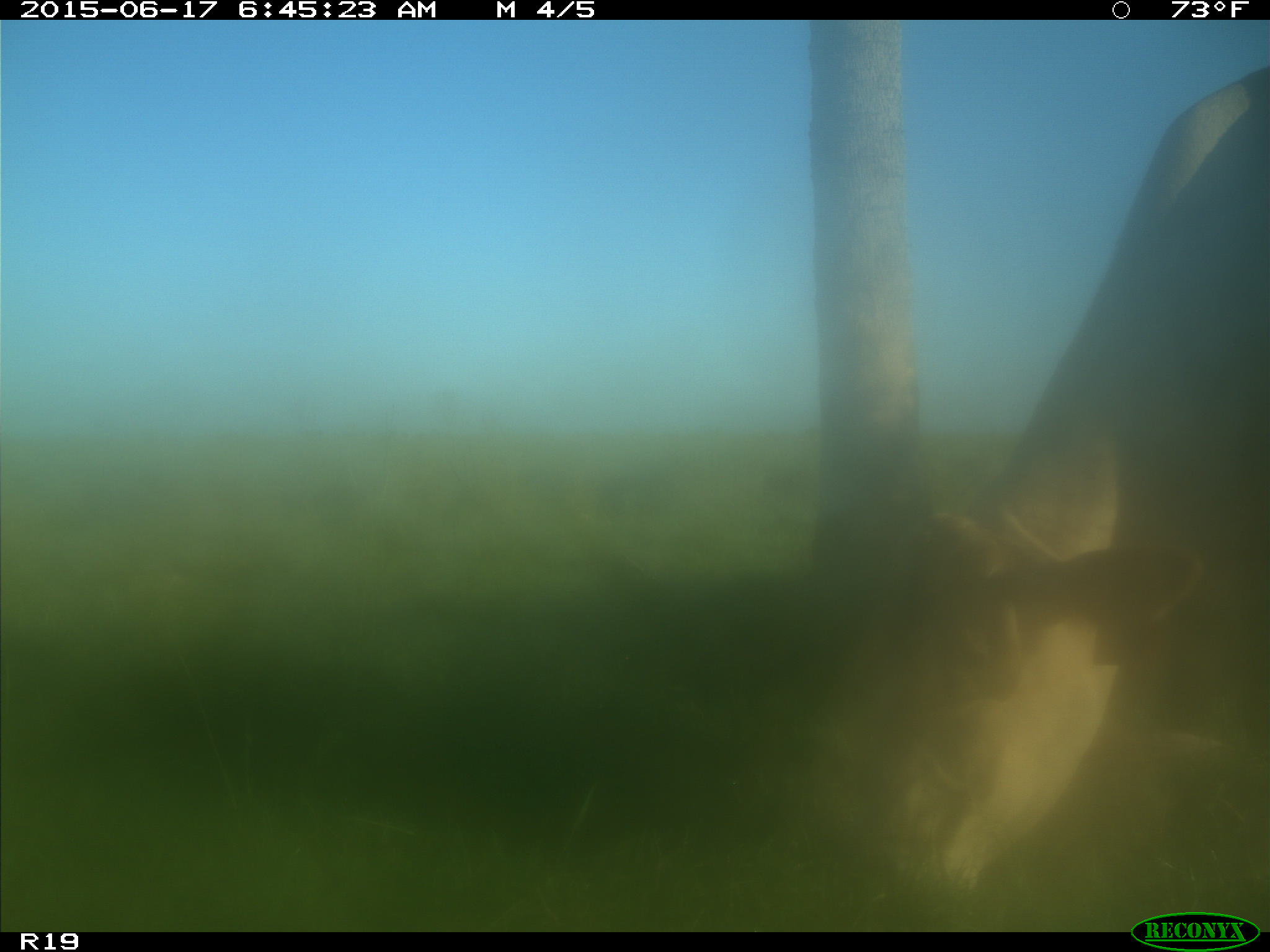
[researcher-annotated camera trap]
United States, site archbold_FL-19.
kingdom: Animalia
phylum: Chordata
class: Mammalia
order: Artiodactyla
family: Bovidae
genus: Bos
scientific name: Bos taurus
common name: domestic cow